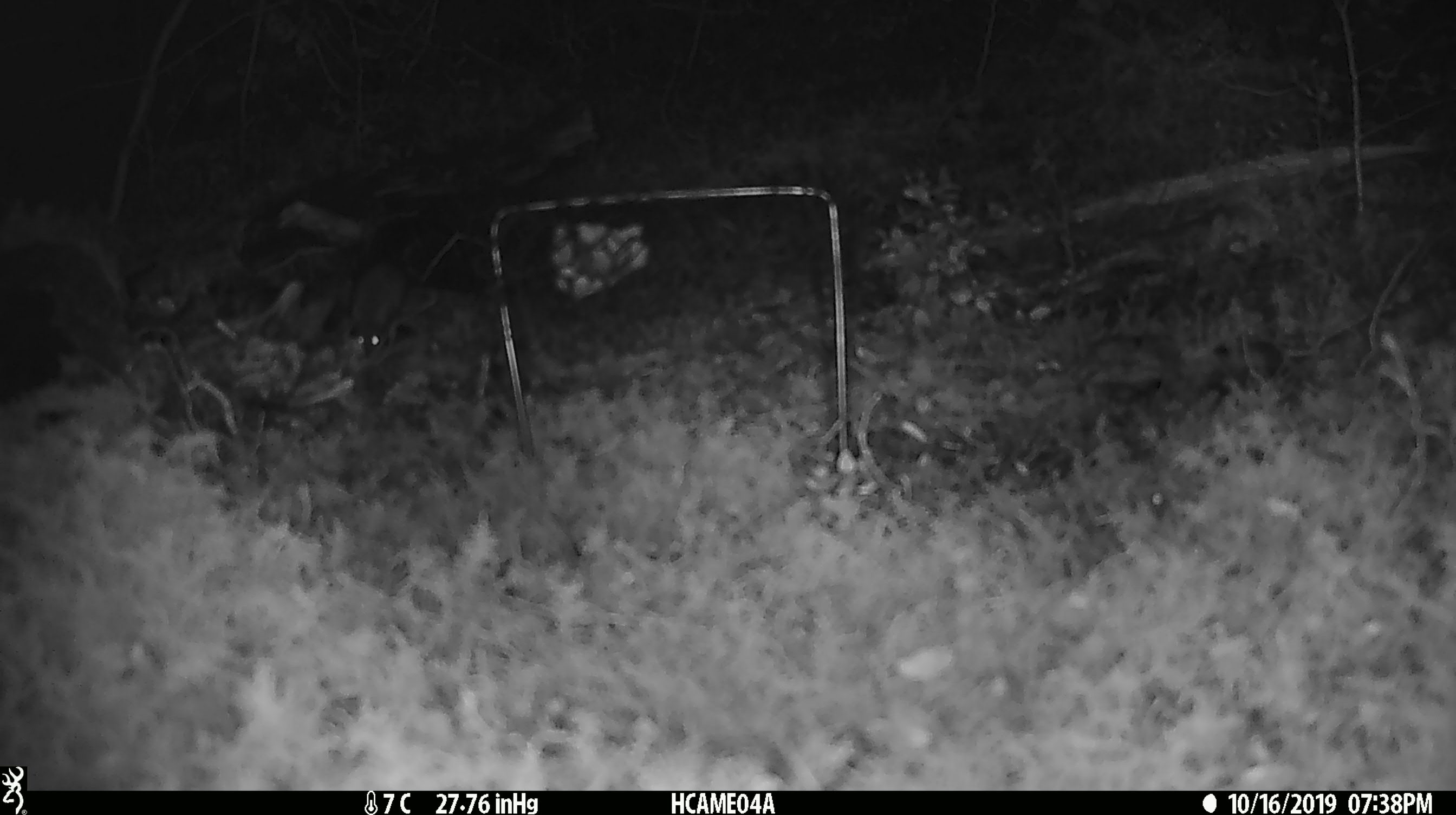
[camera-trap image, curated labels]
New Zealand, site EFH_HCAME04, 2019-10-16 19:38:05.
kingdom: Animalia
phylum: Chordata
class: Mammalia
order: Rodentia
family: Muridae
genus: Mus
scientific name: Mus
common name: mouse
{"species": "mouse (Mus)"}